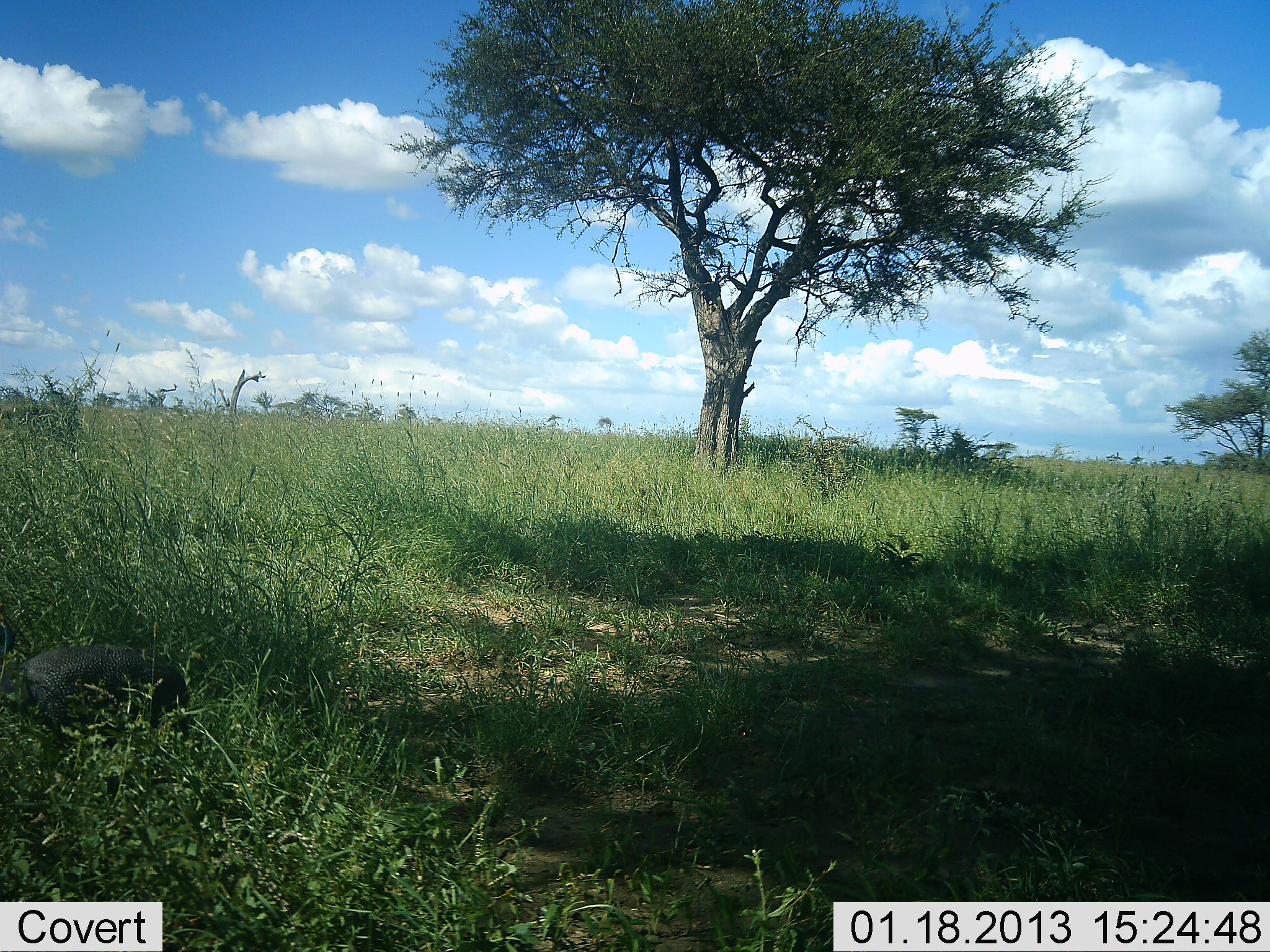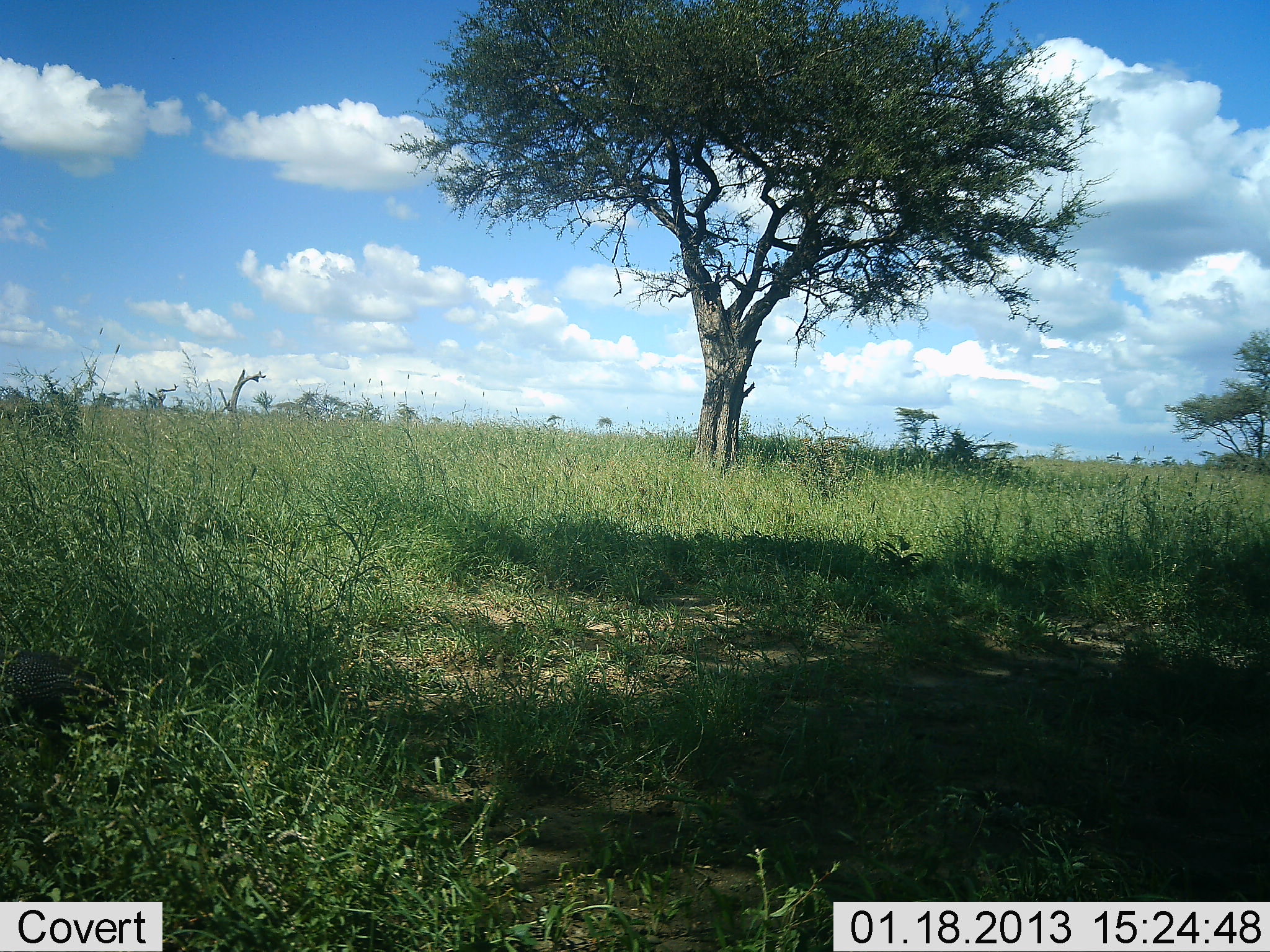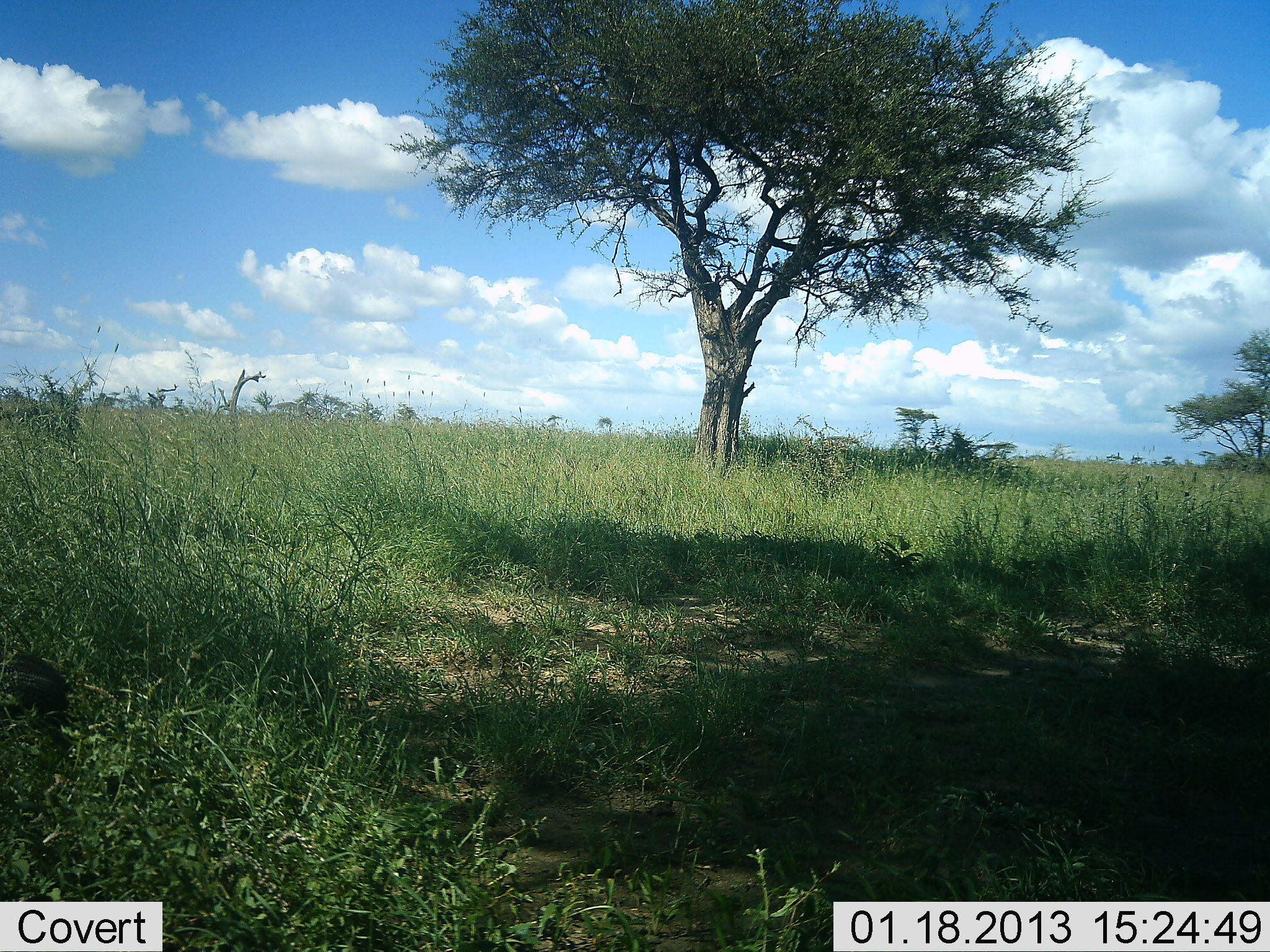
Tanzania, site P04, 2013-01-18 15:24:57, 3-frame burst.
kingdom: Animalia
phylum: Chordata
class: Aves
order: Galliformes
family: Numididae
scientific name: Numididae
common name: guinea fowl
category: guineafowl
Guineafowl (guinea fowl) (Numididae), count 1. Behavior (volunteer vote fractions): standing 0%, resting 0%, moving 100%, interacting 0%. Young present (vote fraction): 0%. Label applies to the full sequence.